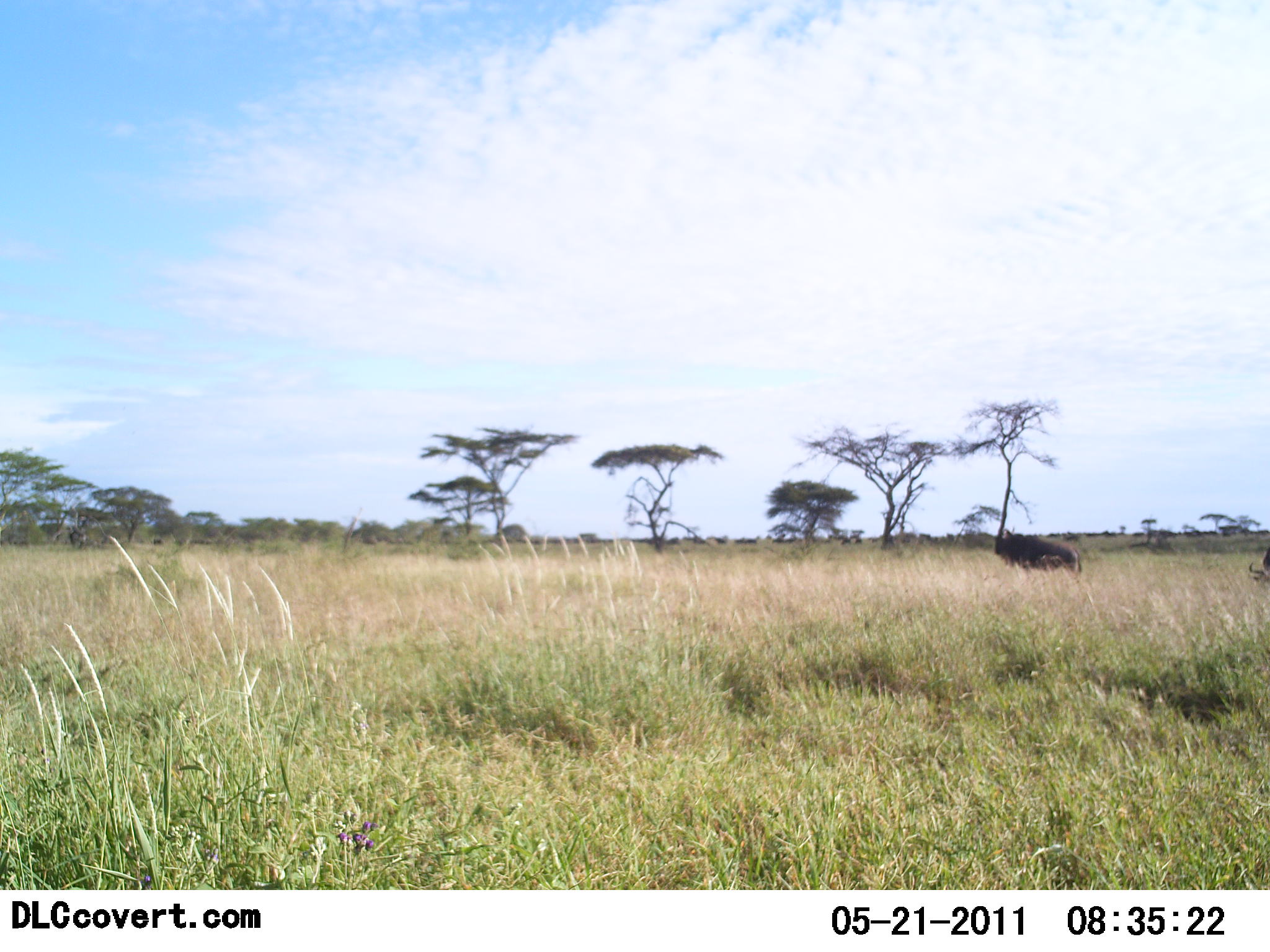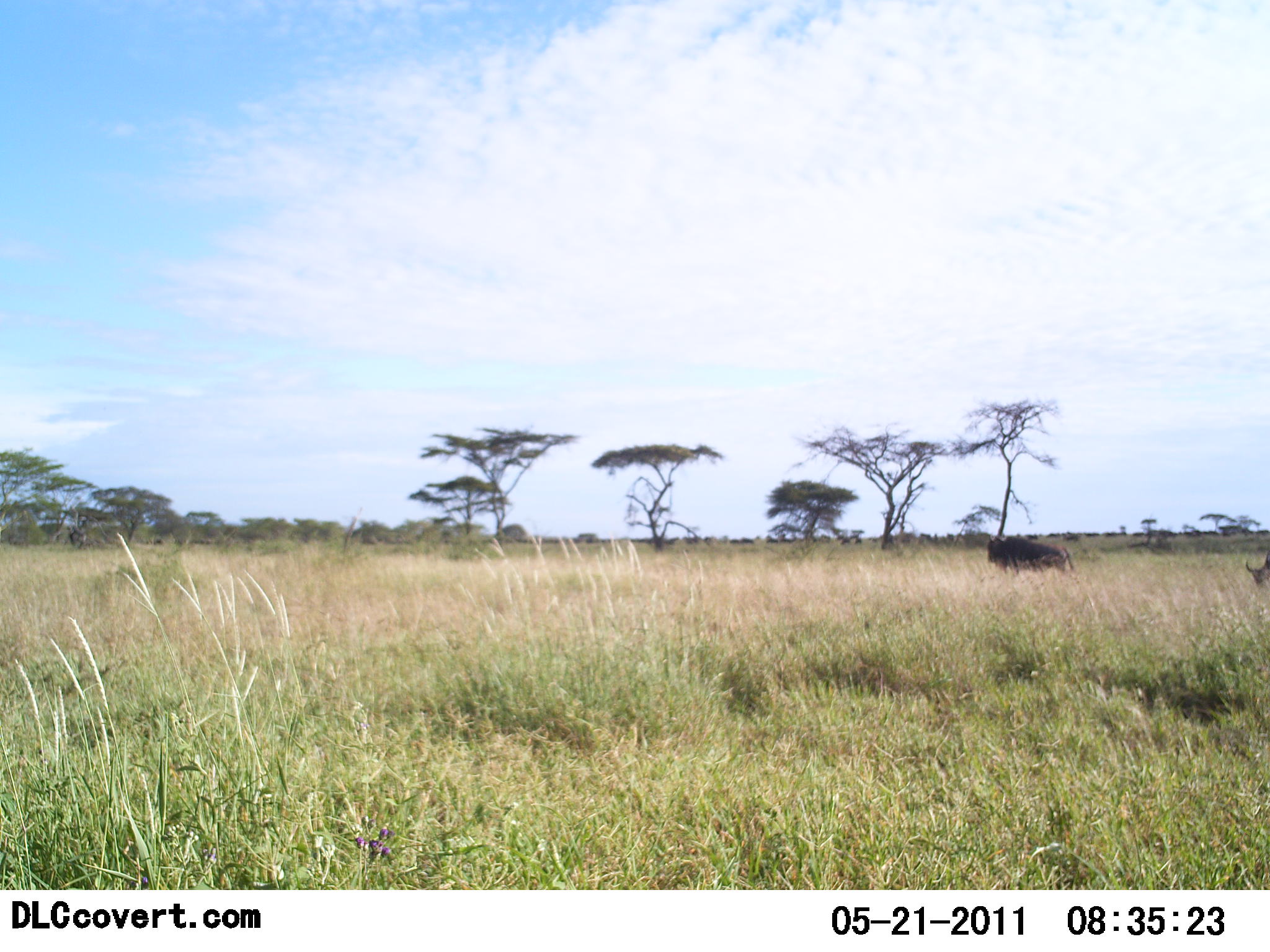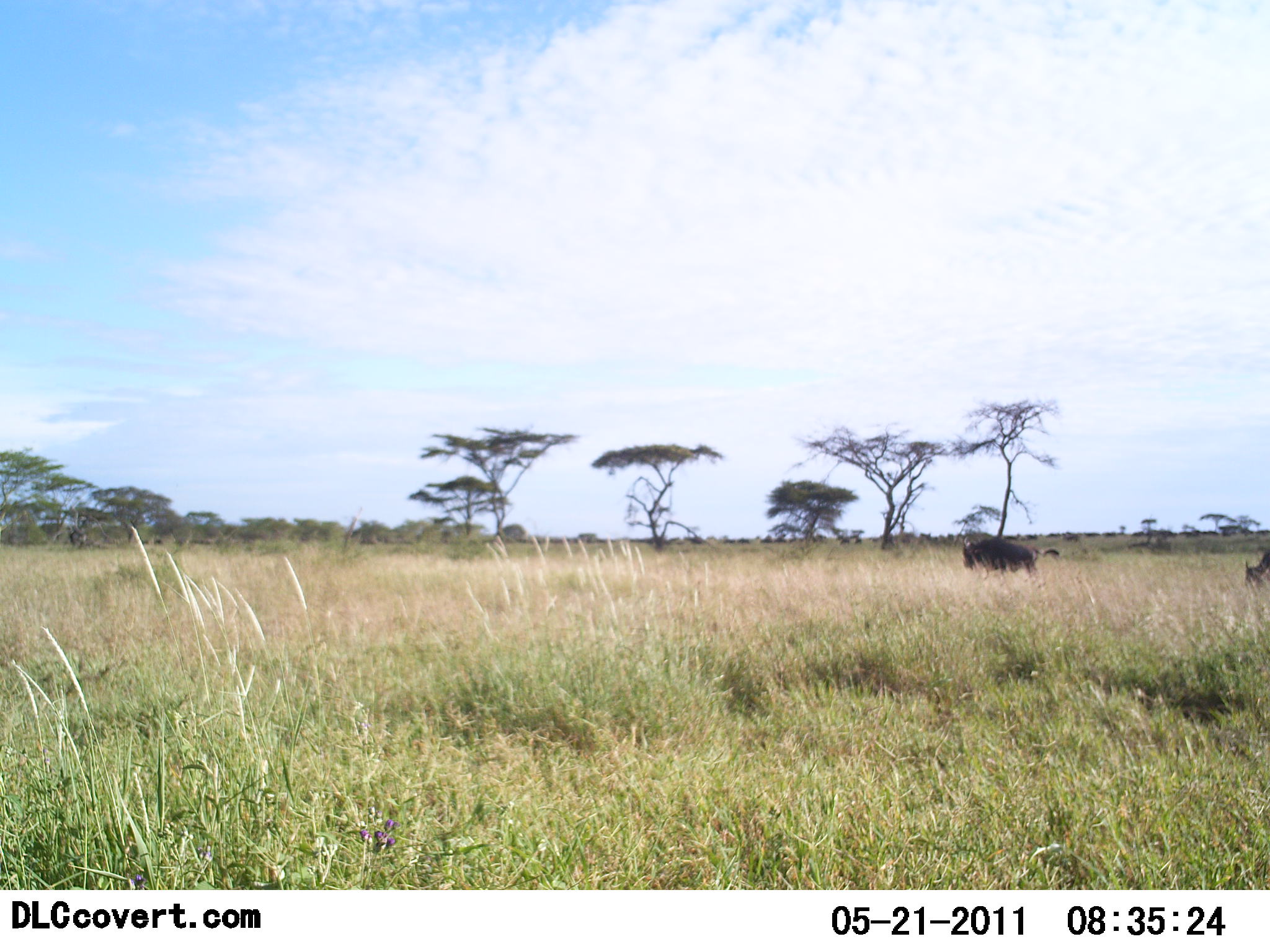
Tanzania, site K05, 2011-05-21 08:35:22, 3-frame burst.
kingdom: Animalia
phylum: Chordata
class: Mammalia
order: Artiodactyla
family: Bovidae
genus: Connochaetes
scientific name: Connochaetes taurinus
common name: blue wildebeest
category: wildebeest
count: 2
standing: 20%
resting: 0%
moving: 100%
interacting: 0%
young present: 0%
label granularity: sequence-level